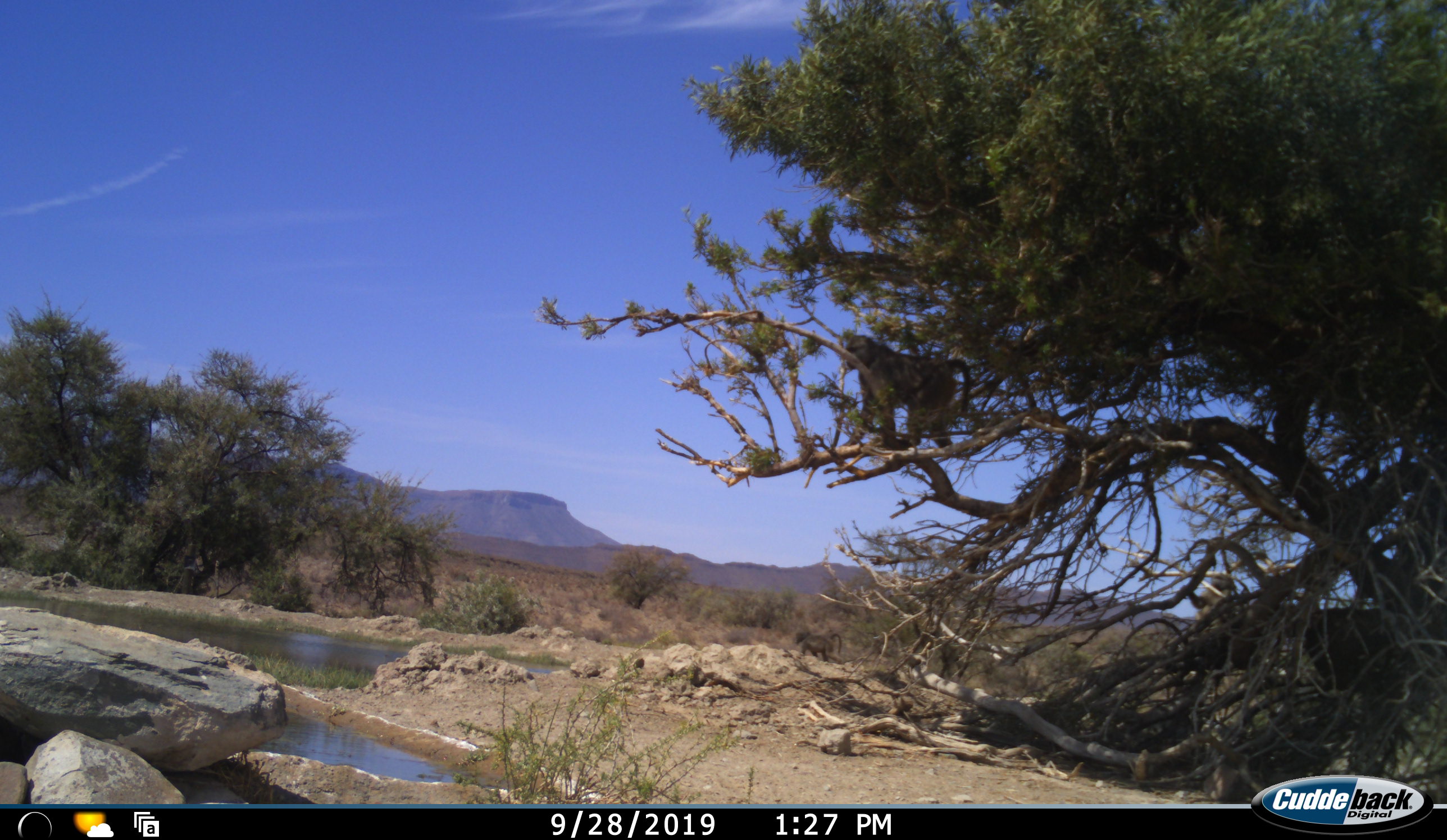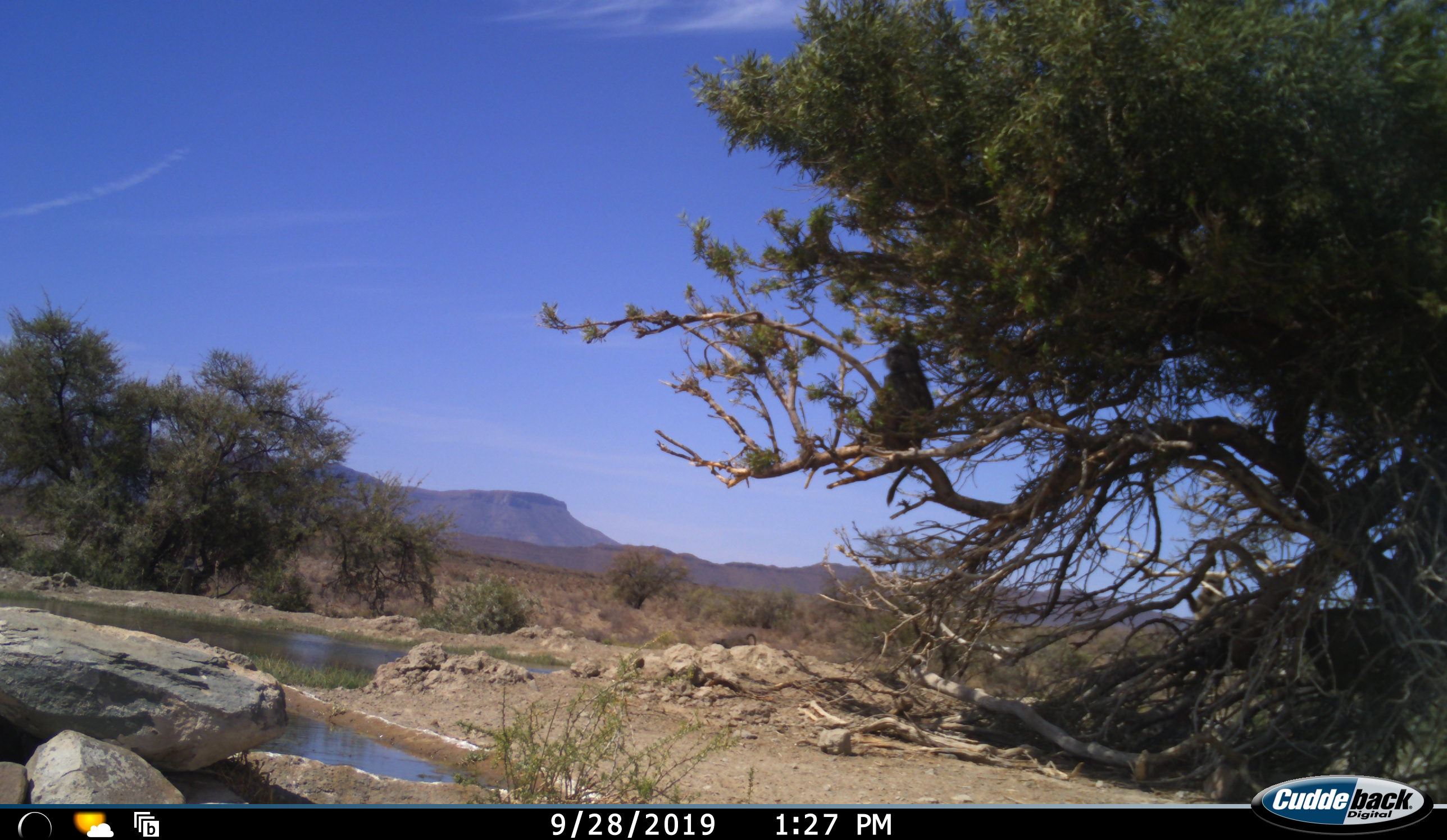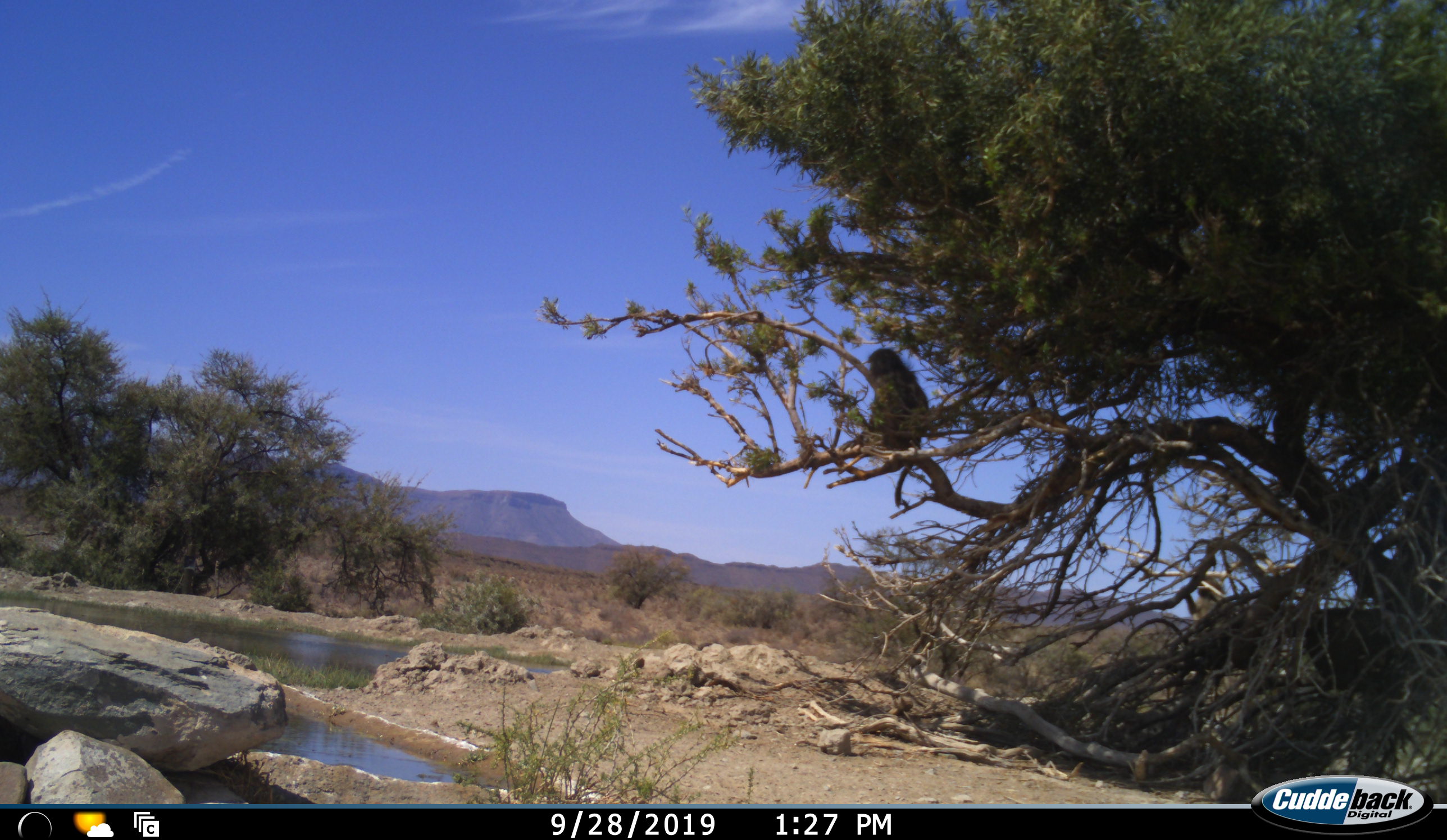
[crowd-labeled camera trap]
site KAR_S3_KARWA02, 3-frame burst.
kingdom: Animalia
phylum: Chordata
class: Mammalia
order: Primates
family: Cercopithecidae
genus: Papio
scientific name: Papio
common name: baboon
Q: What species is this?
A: Baboon (Papio).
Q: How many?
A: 2.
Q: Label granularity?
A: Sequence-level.